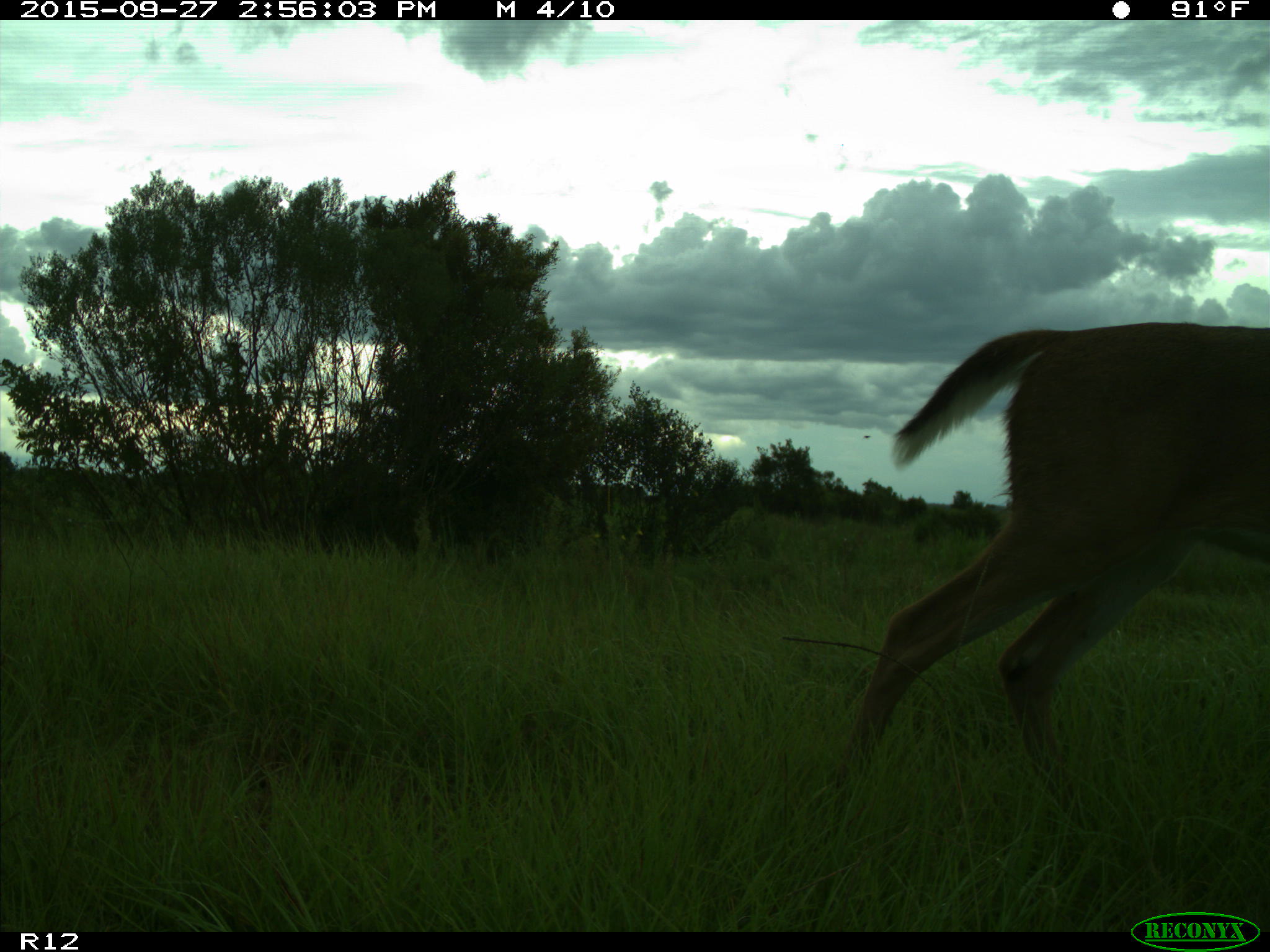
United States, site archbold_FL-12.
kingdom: Animalia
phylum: Chordata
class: Mammalia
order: Artiodactyla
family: Cervidae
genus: Odocoileus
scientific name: Odocoileus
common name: deer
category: unidentified deer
Unidentified deer (deer) (Odocoileus).